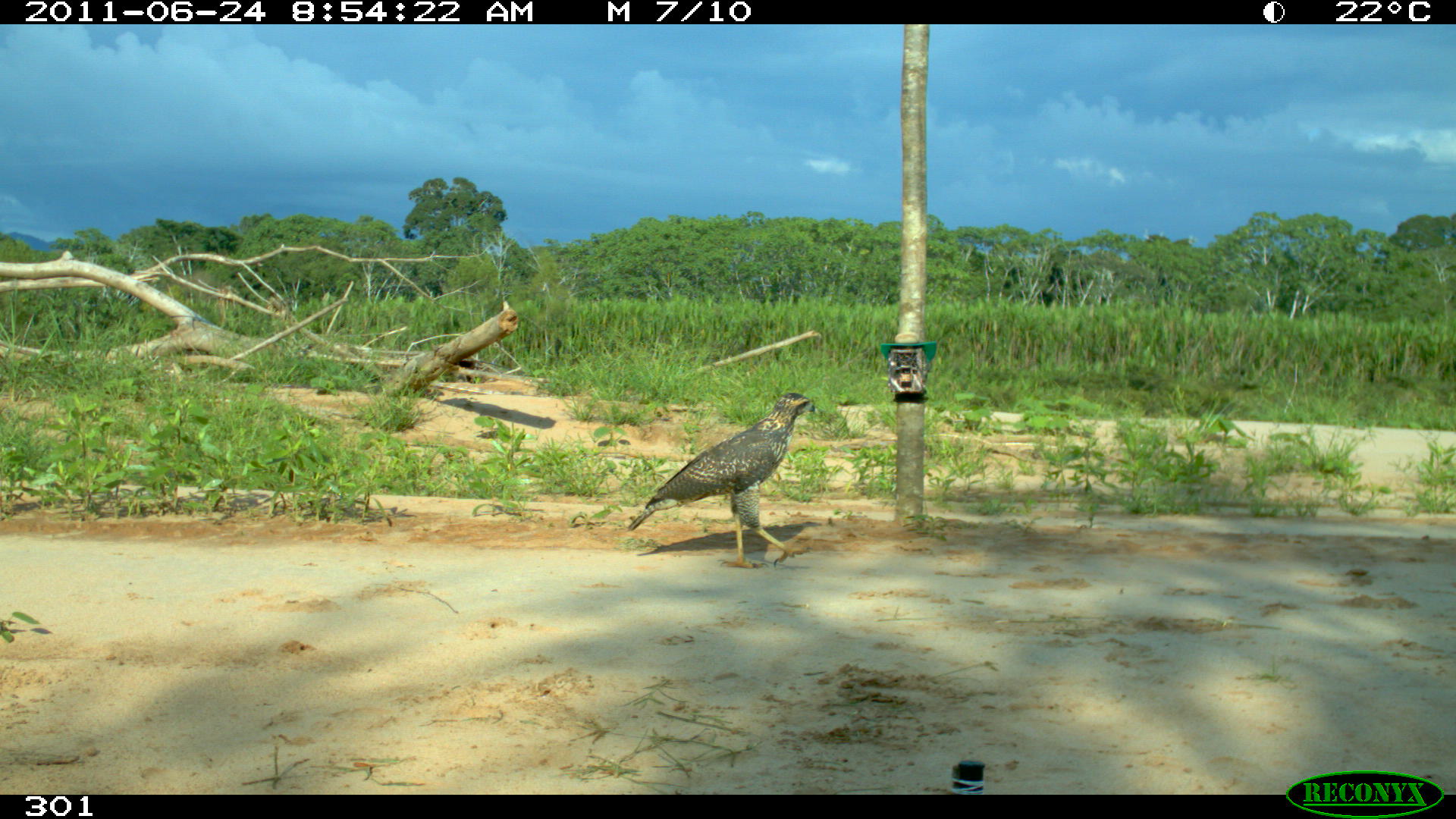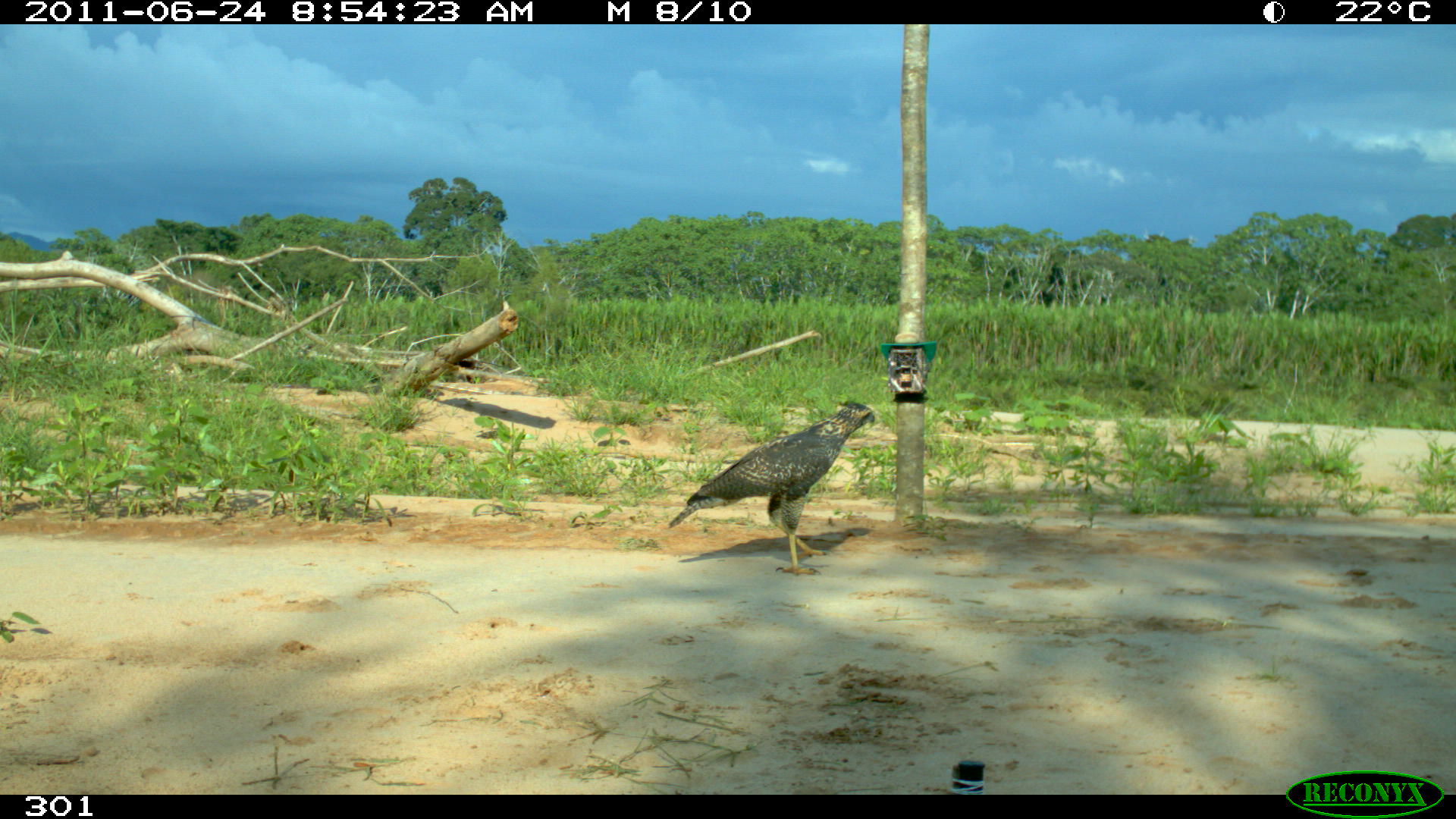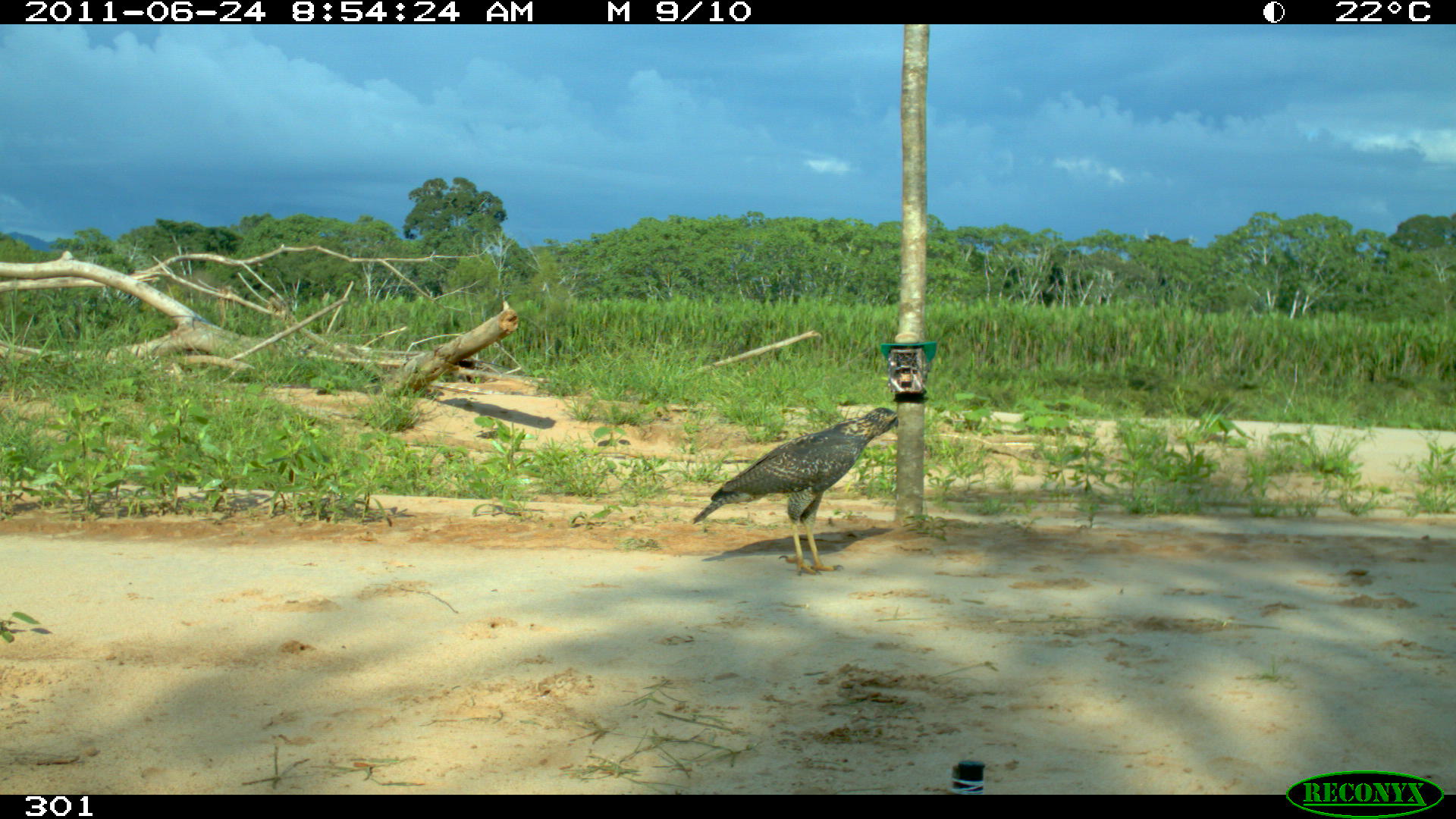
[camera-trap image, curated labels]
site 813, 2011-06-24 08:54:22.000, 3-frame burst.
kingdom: Animalia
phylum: Chordata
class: Aves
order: Accipitriformes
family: Accipitridae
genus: Buteogallus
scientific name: Buteogallus urubitinga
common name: great black hawk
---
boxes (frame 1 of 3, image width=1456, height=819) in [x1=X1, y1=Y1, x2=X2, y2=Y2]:
buteogallus urubitinga: [x1=627, y1=392, x2=815, y2=569]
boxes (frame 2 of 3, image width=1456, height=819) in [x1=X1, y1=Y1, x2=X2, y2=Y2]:
buteogallus urubitinga: [x1=669, y1=399, x2=875, y2=575]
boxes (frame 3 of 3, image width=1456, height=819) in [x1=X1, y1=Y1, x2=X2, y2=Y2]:
buteogallus urubitinga: [x1=690, y1=405, x2=899, y2=575]